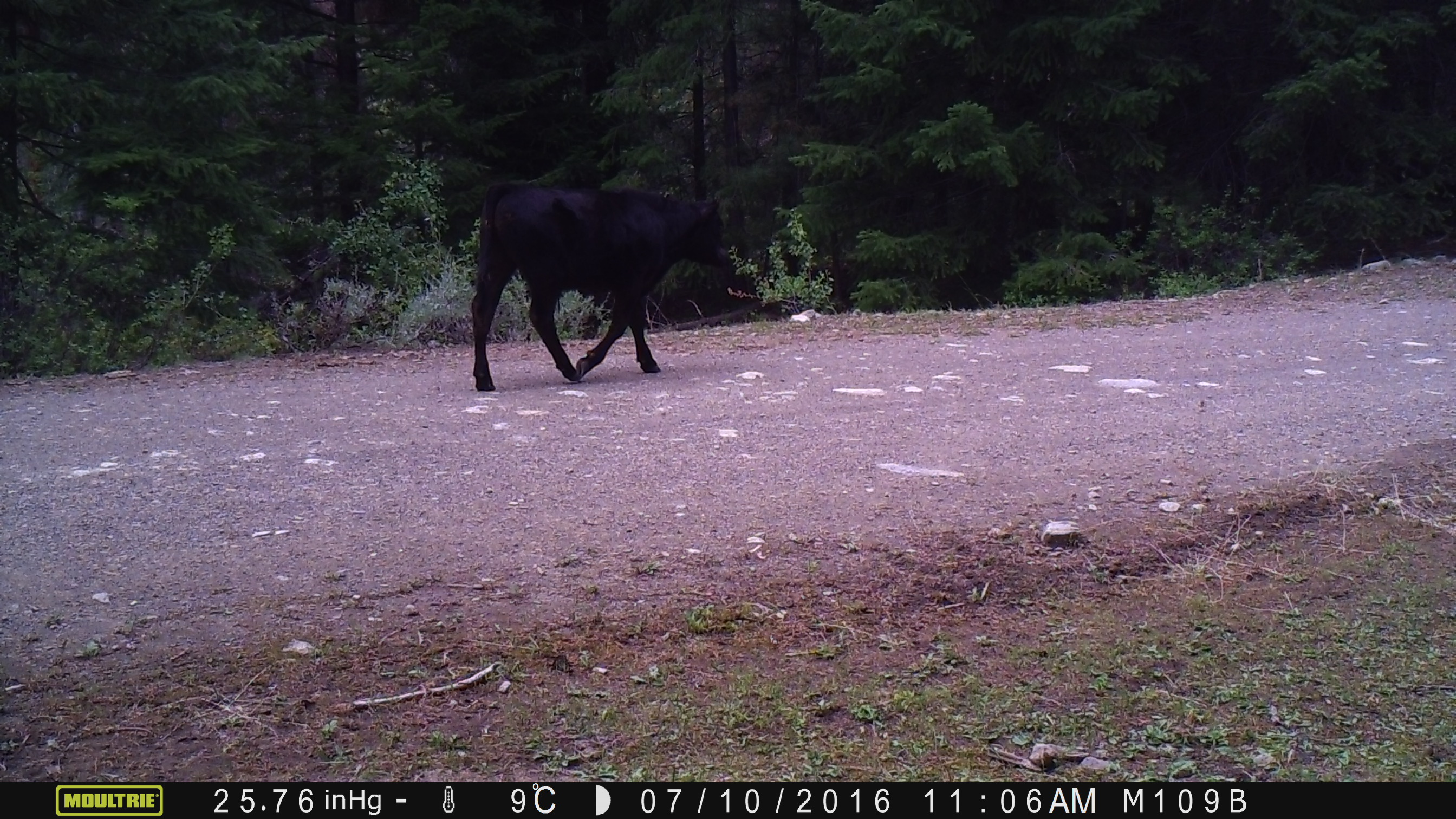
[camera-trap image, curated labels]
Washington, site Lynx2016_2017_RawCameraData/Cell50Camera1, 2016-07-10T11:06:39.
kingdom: Animalia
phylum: Chordata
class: Mammalia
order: Artiodactyla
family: Bovidae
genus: Bos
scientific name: Bos taurus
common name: domestic cattle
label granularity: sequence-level